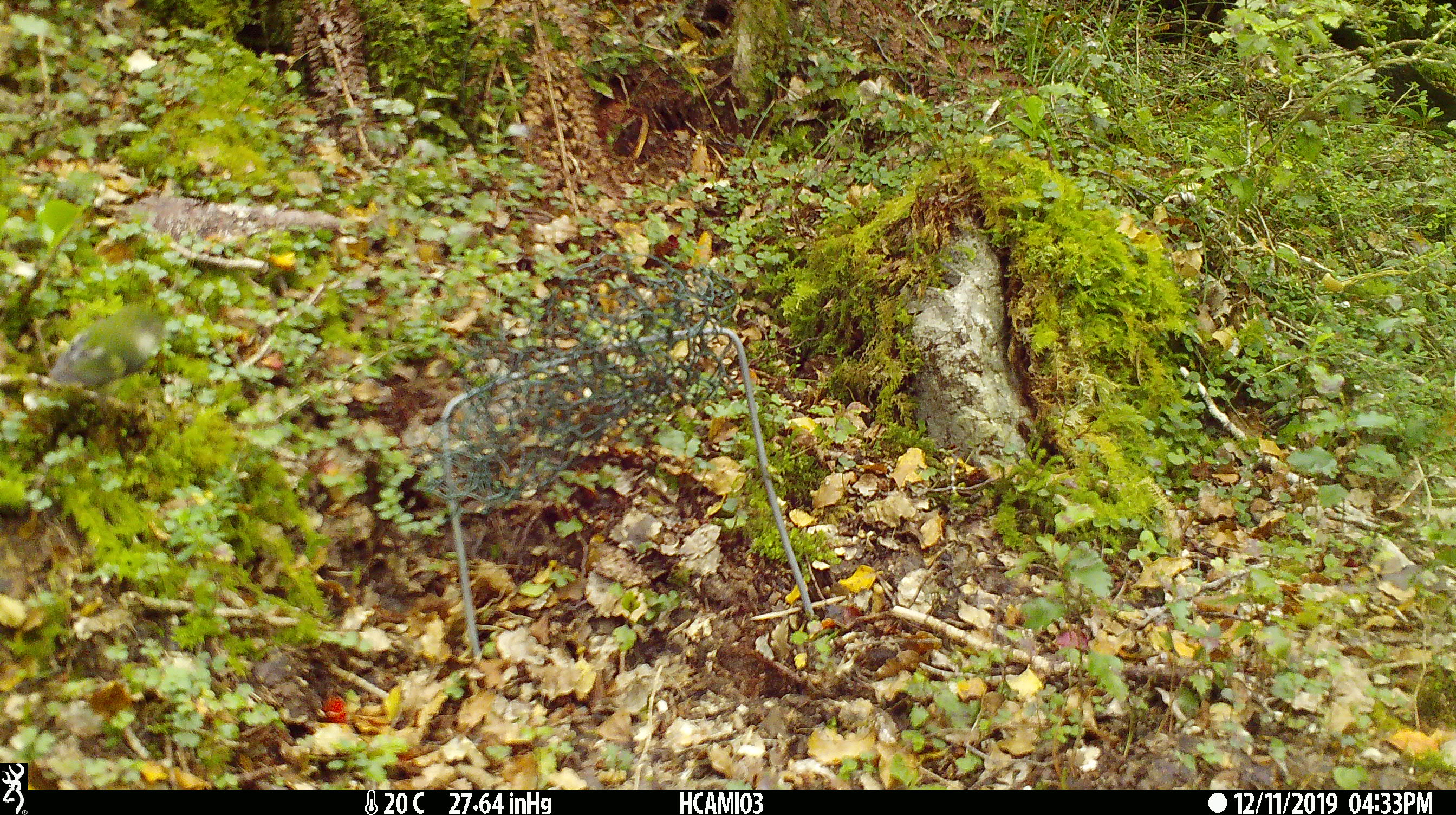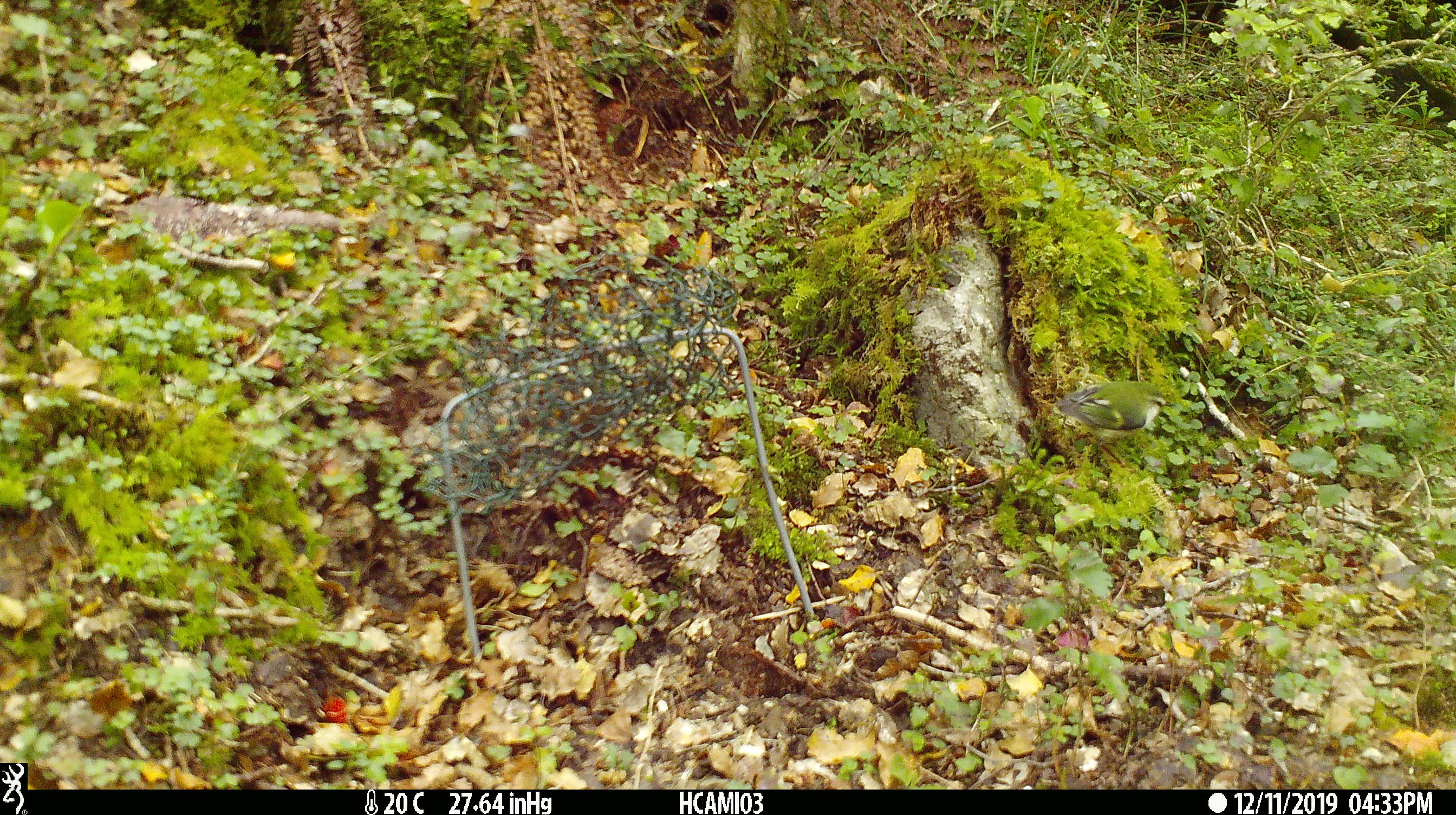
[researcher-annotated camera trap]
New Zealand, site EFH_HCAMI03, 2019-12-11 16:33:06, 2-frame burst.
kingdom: Animalia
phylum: Chordata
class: Aves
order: Passeriformes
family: Acanthisittidae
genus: Acanthisitta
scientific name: Acanthisitta chloris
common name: rifleman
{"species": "rifleman (Acanthisitta chloris)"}